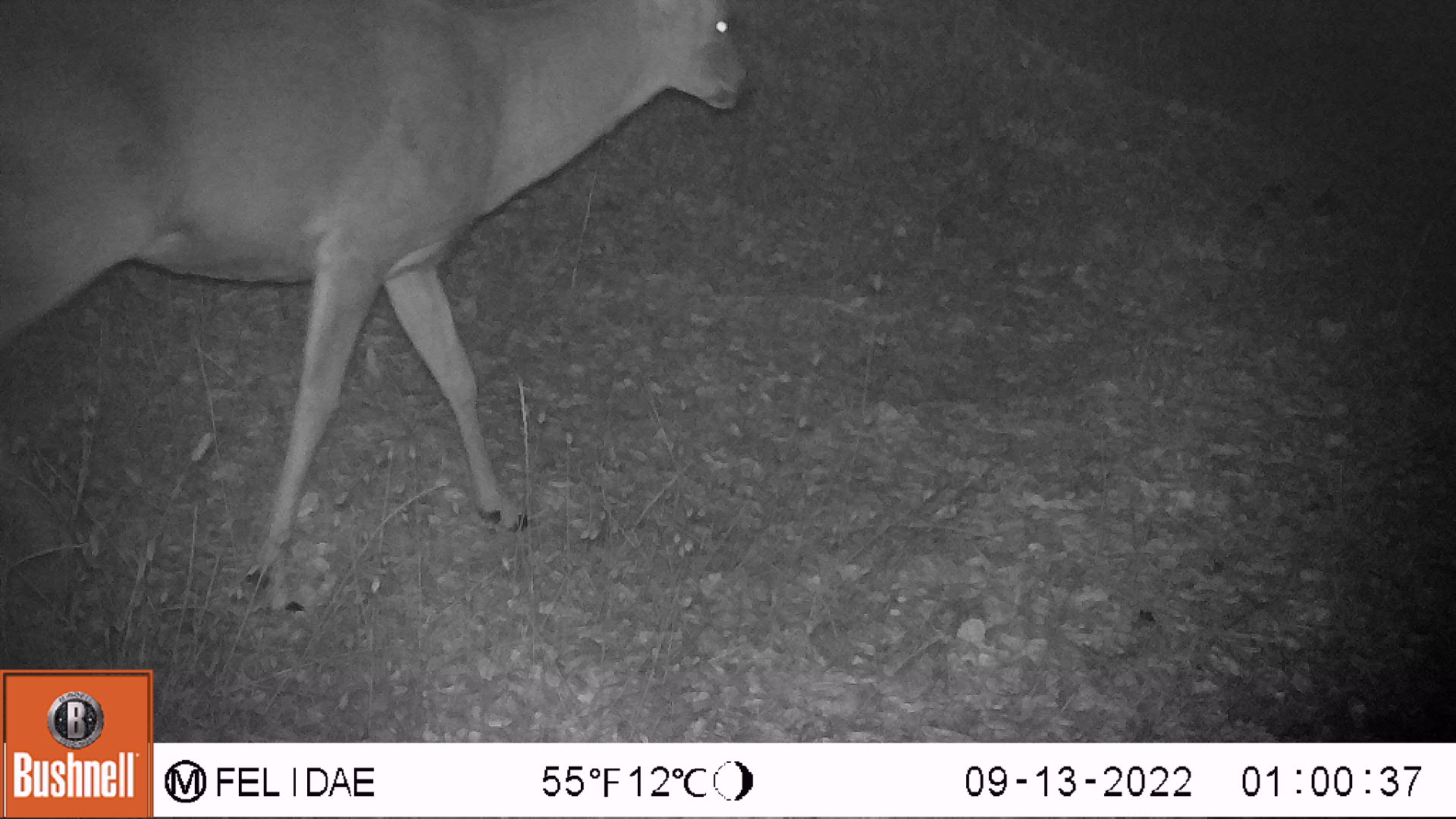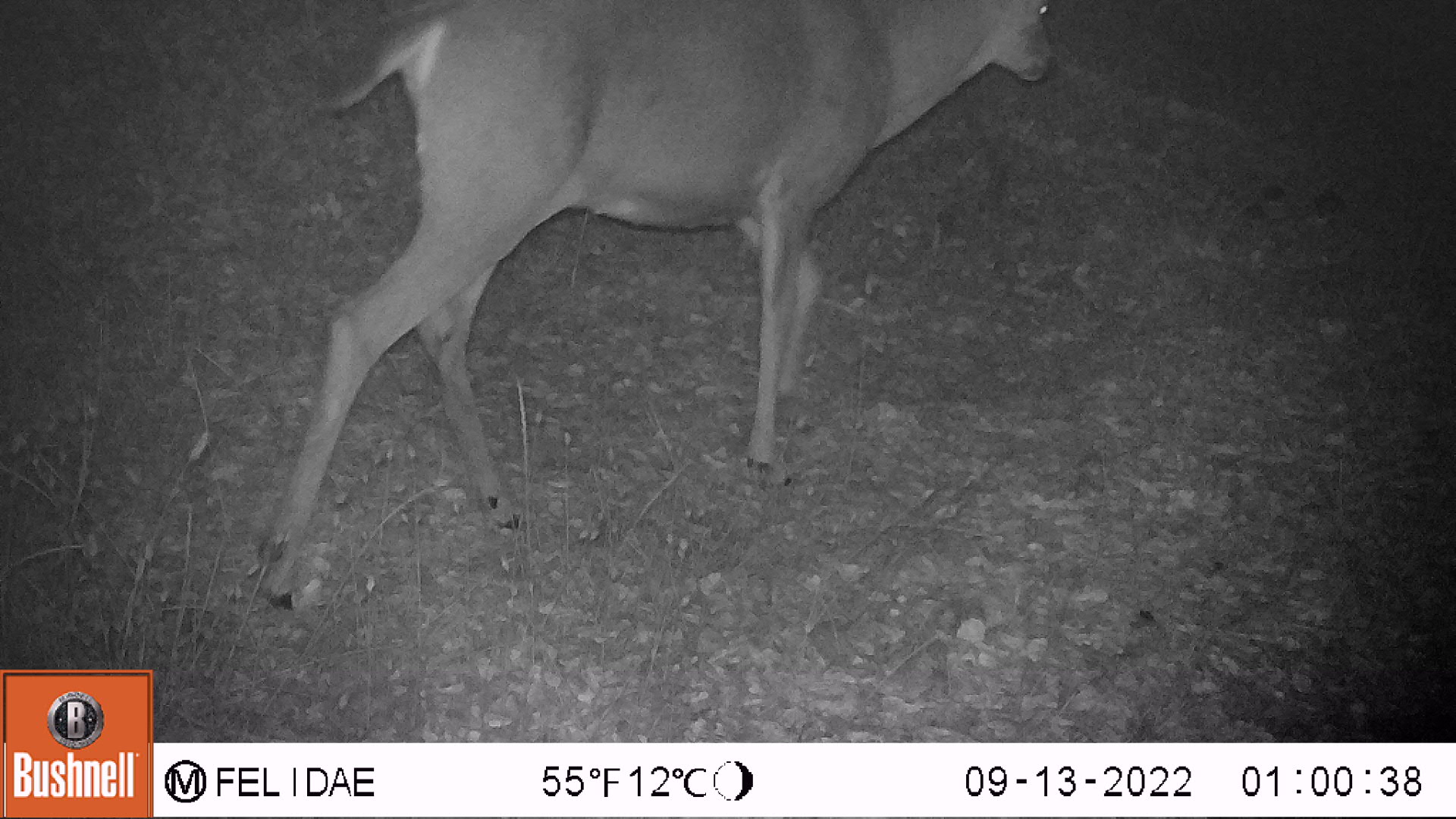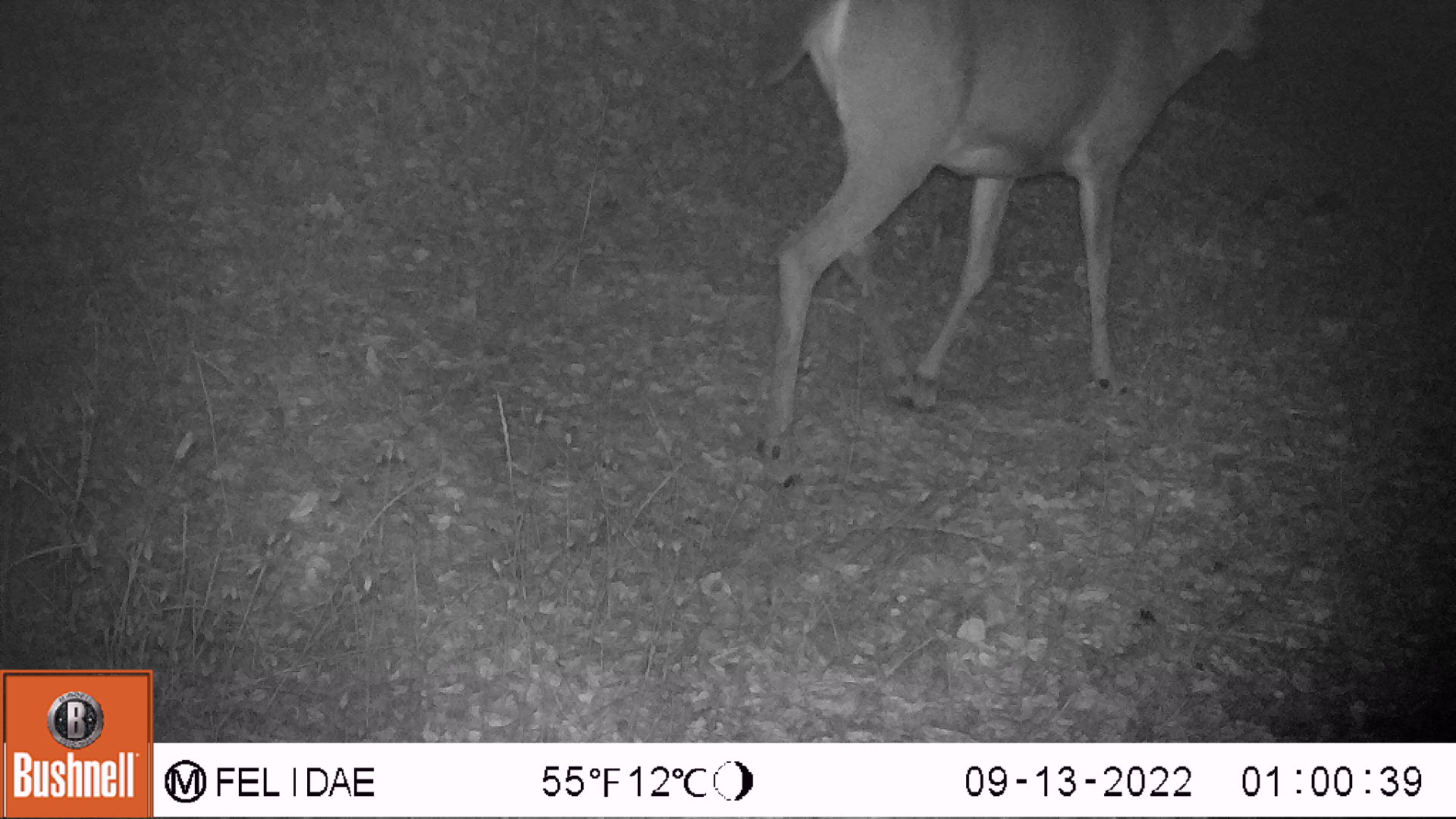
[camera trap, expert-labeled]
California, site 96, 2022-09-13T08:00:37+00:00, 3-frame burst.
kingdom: Animalia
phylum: Chordata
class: Mammalia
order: Artiodactyla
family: Cervidae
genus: Odocoileus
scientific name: Odocoileus hemionus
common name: mule deer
Mule deer (Odocoileus hemionus).